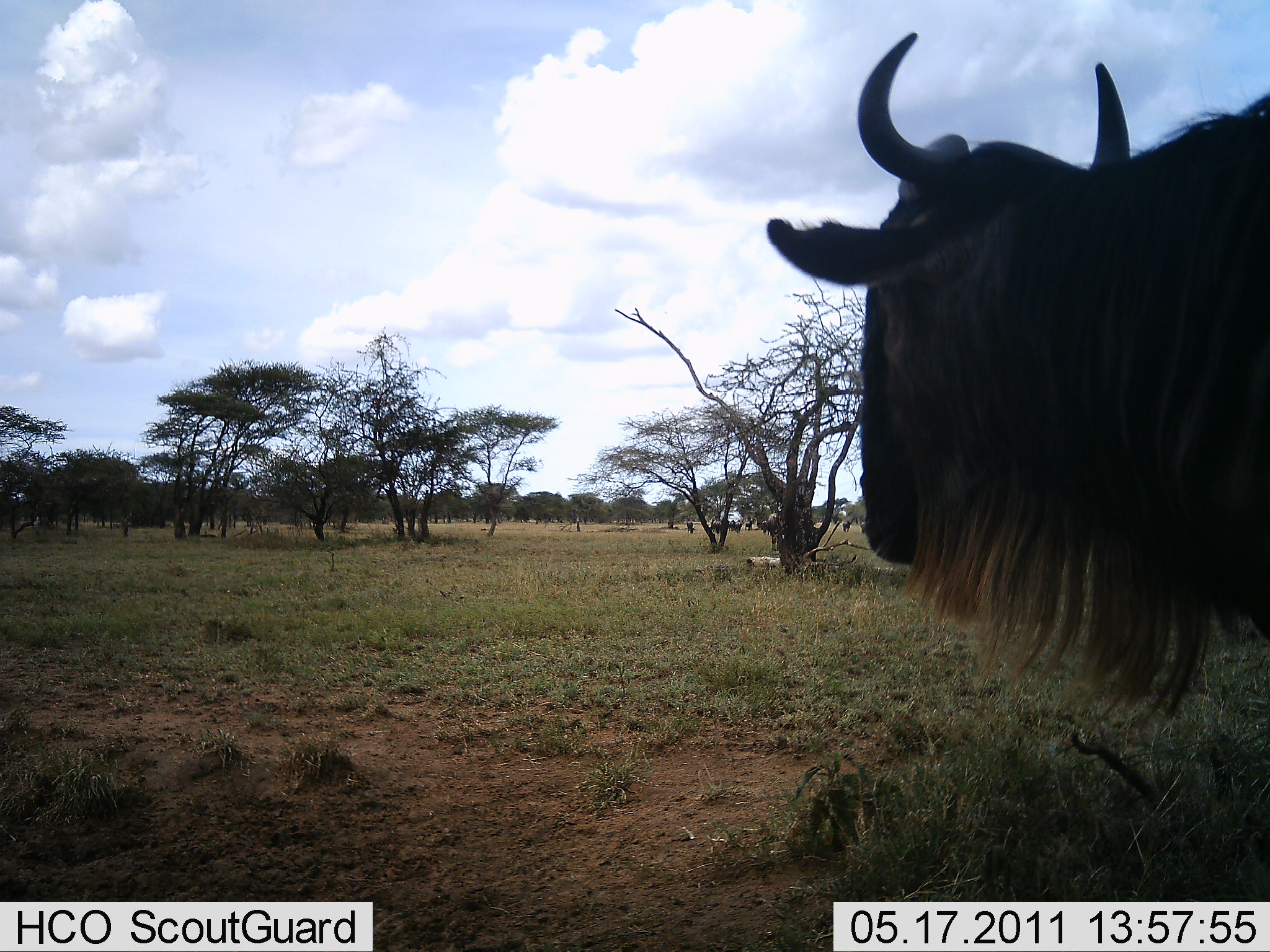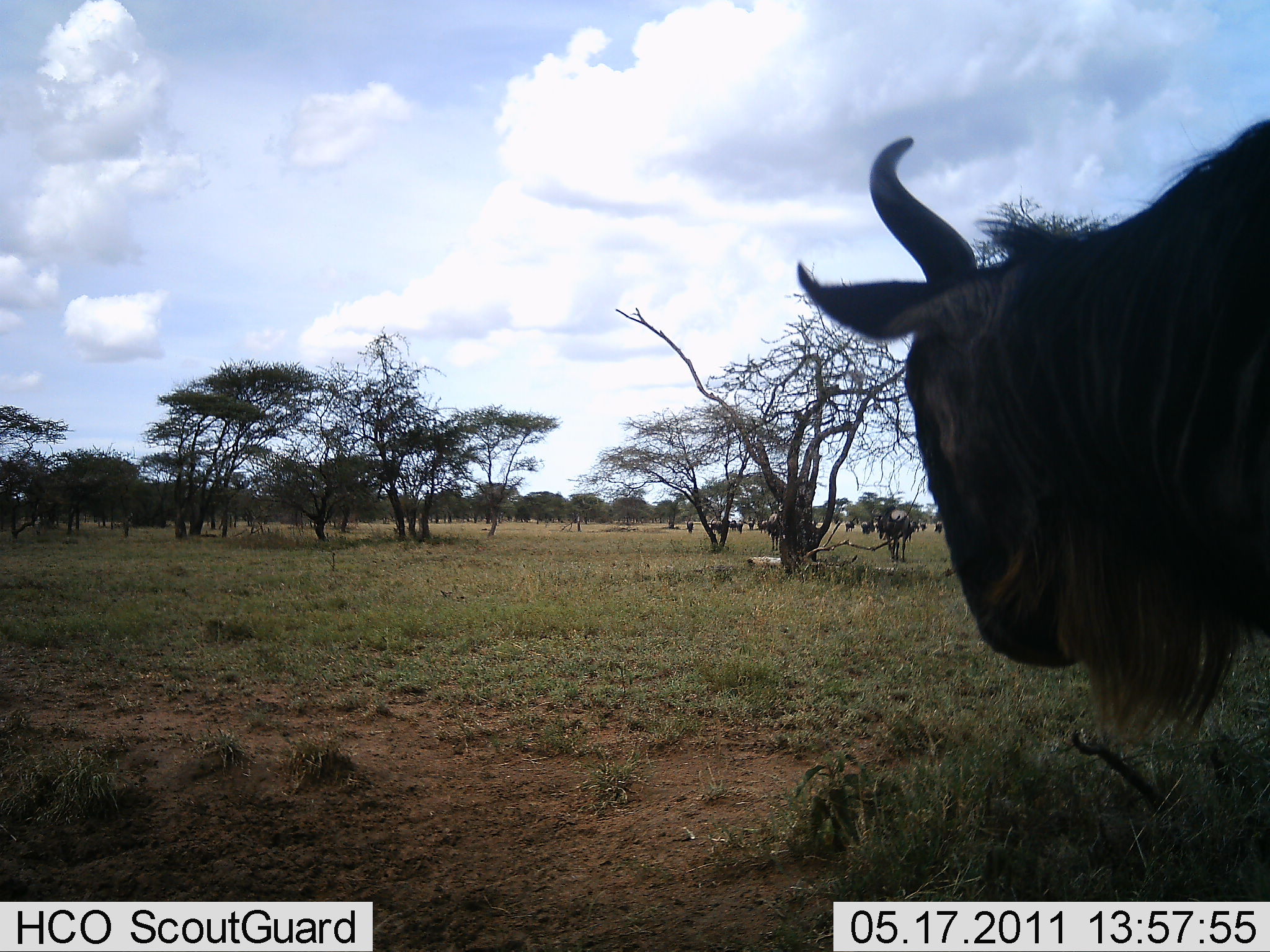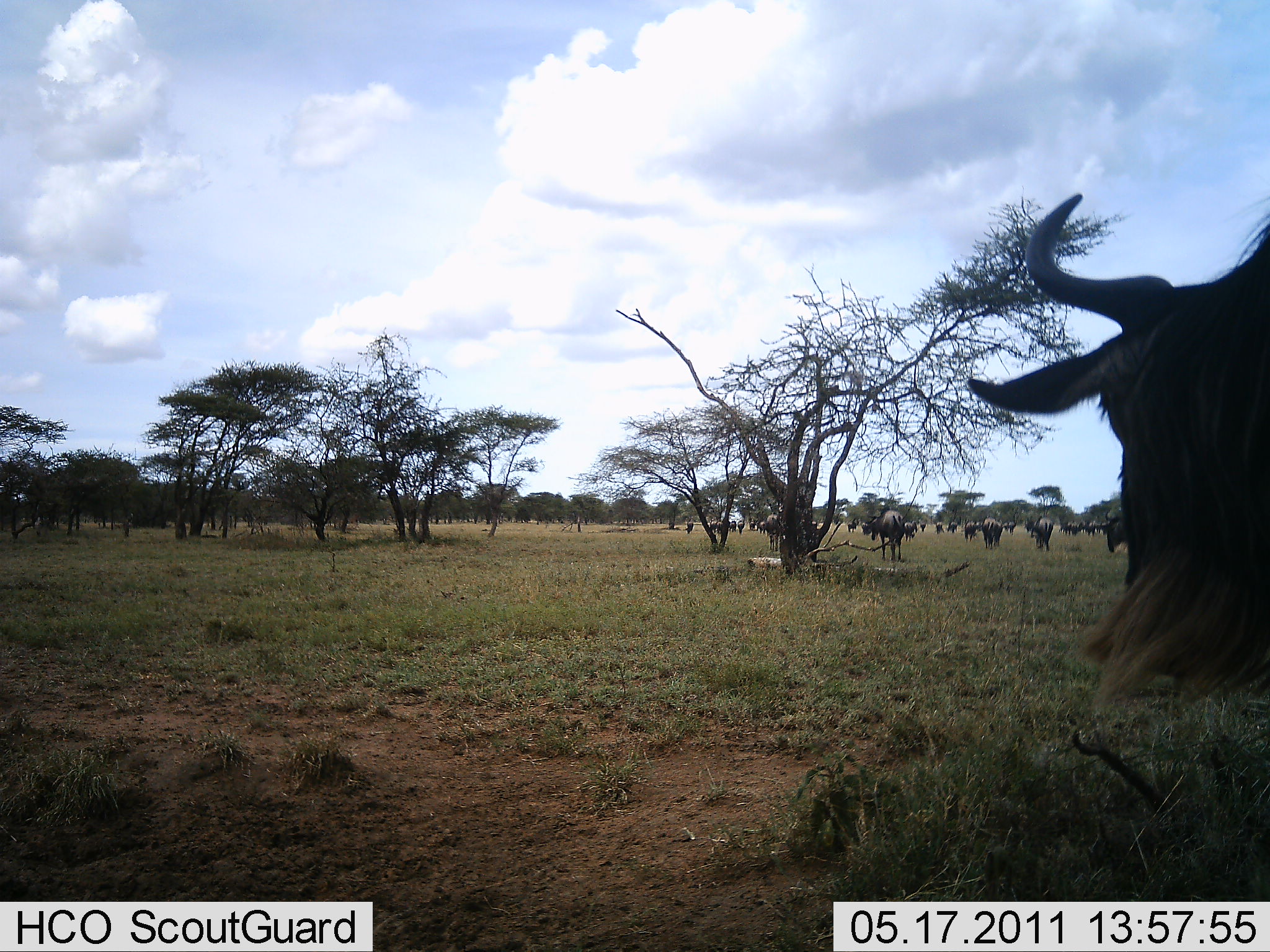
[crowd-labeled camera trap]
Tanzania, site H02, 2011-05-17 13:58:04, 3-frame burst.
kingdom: Animalia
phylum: Chordata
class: Mammalia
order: Artiodactyla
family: Bovidae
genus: Connochaetes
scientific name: Connochaetes taurinus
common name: blue wildebeest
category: wildebeest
Wildebeest (blue wildebeest) (Connochaetes taurinus), count 11-50. Behavior (volunteer vote fractions): standing 54%, resting 15%, moving 69%, interacting 15%. Young present (vote fraction): 8%. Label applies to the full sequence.